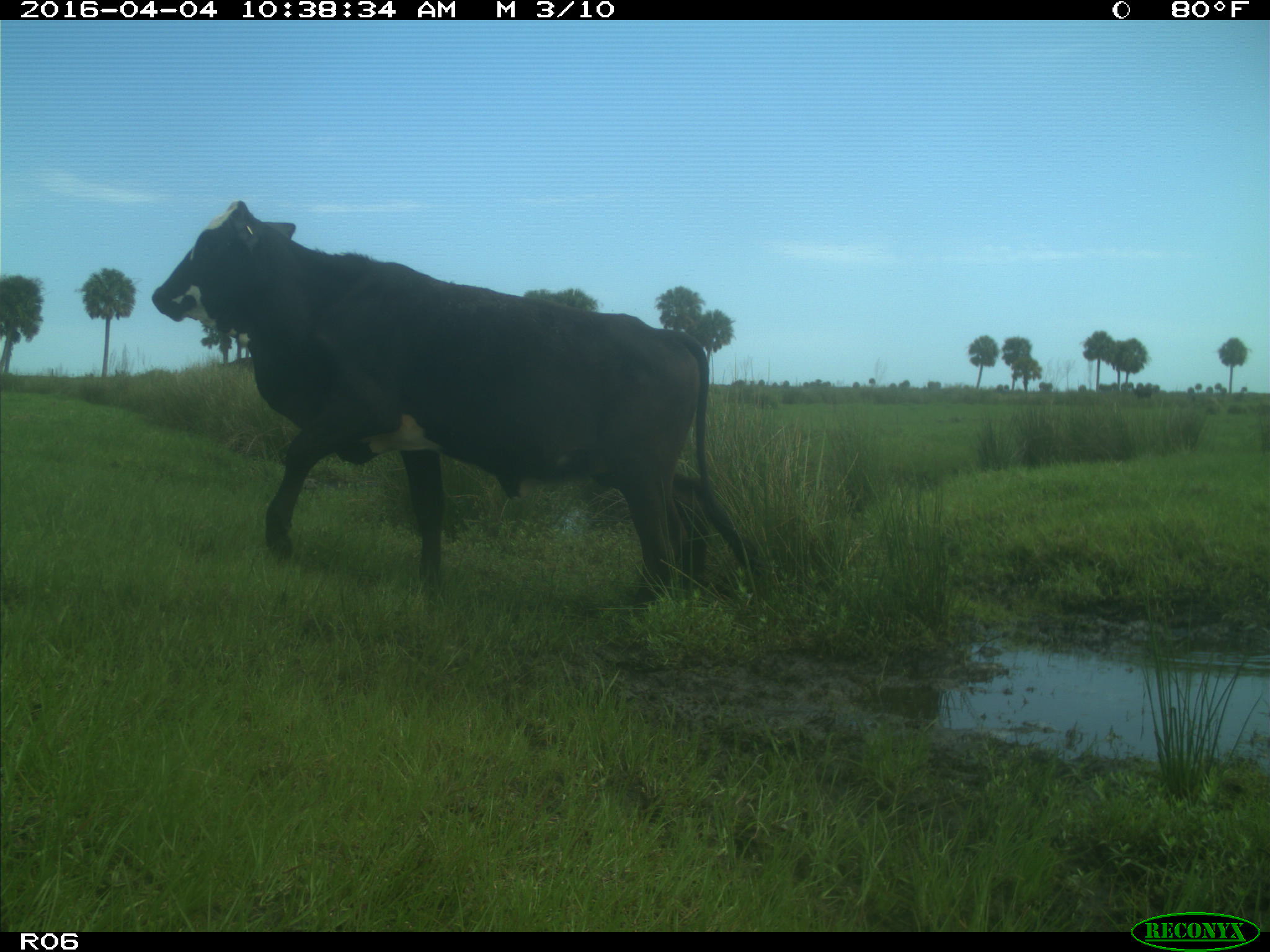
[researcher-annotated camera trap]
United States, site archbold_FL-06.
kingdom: Animalia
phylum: Chordata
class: Mammalia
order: Artiodactyla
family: Bovidae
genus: Bos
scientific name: Bos taurus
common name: domestic cow